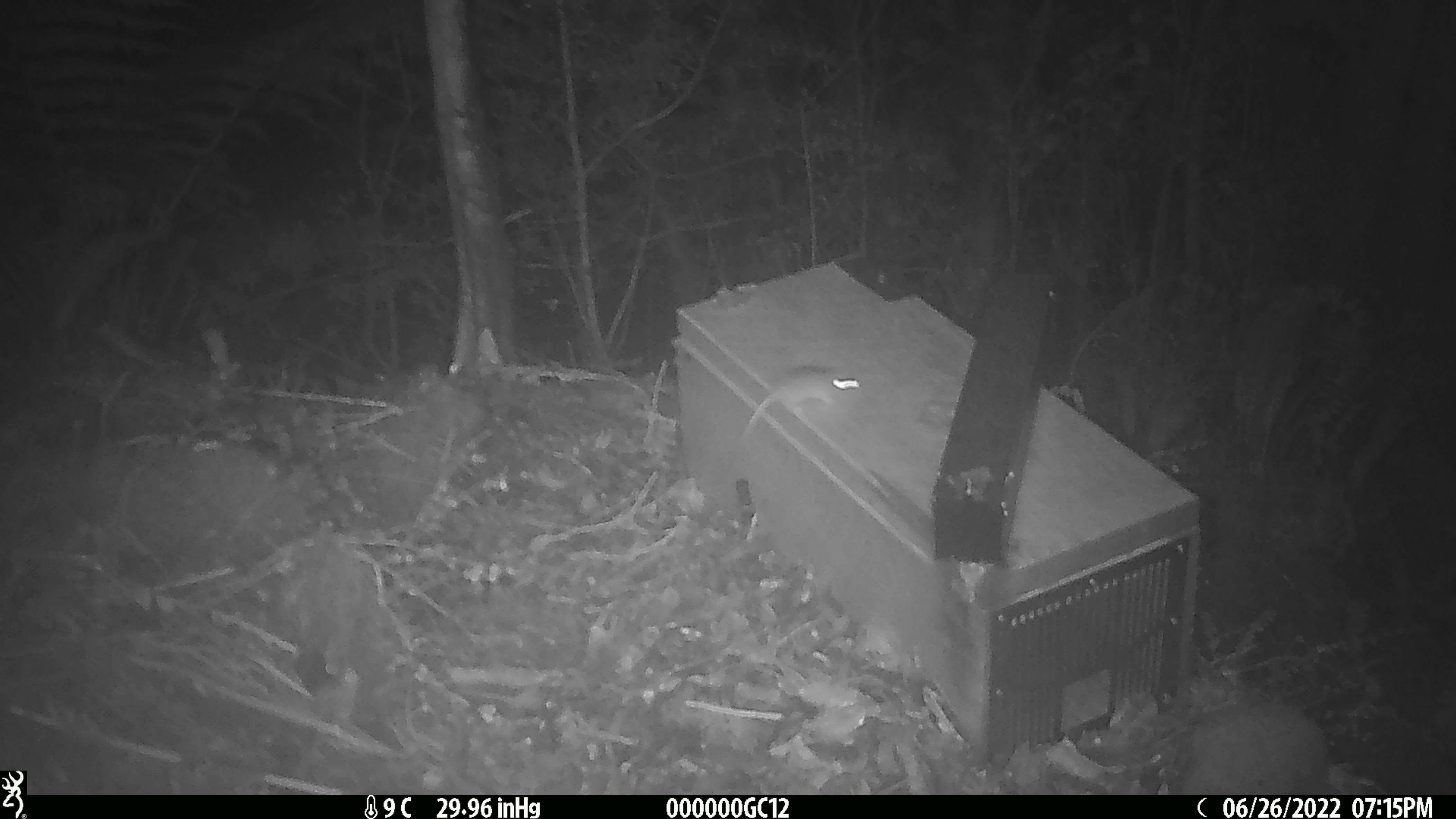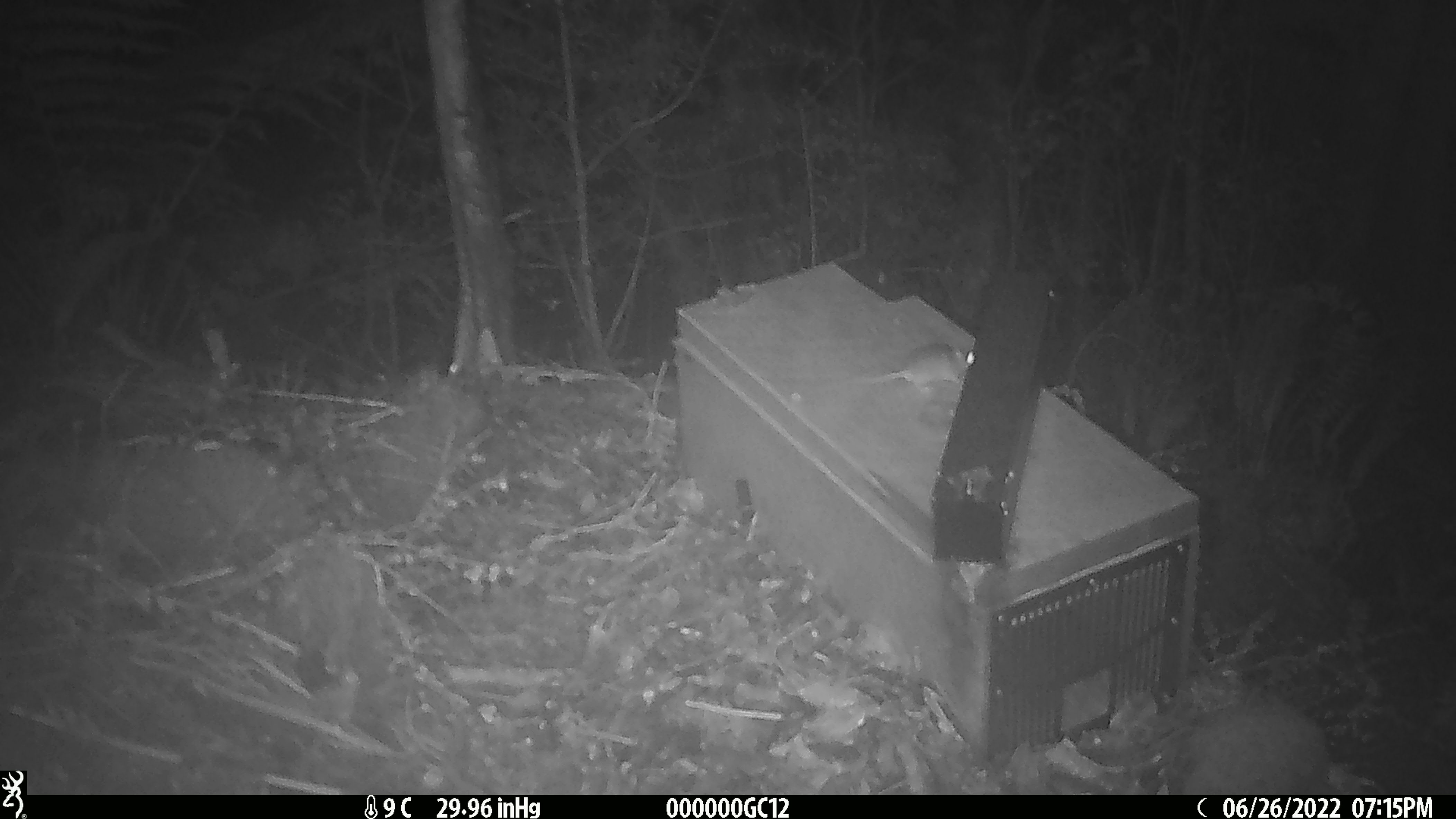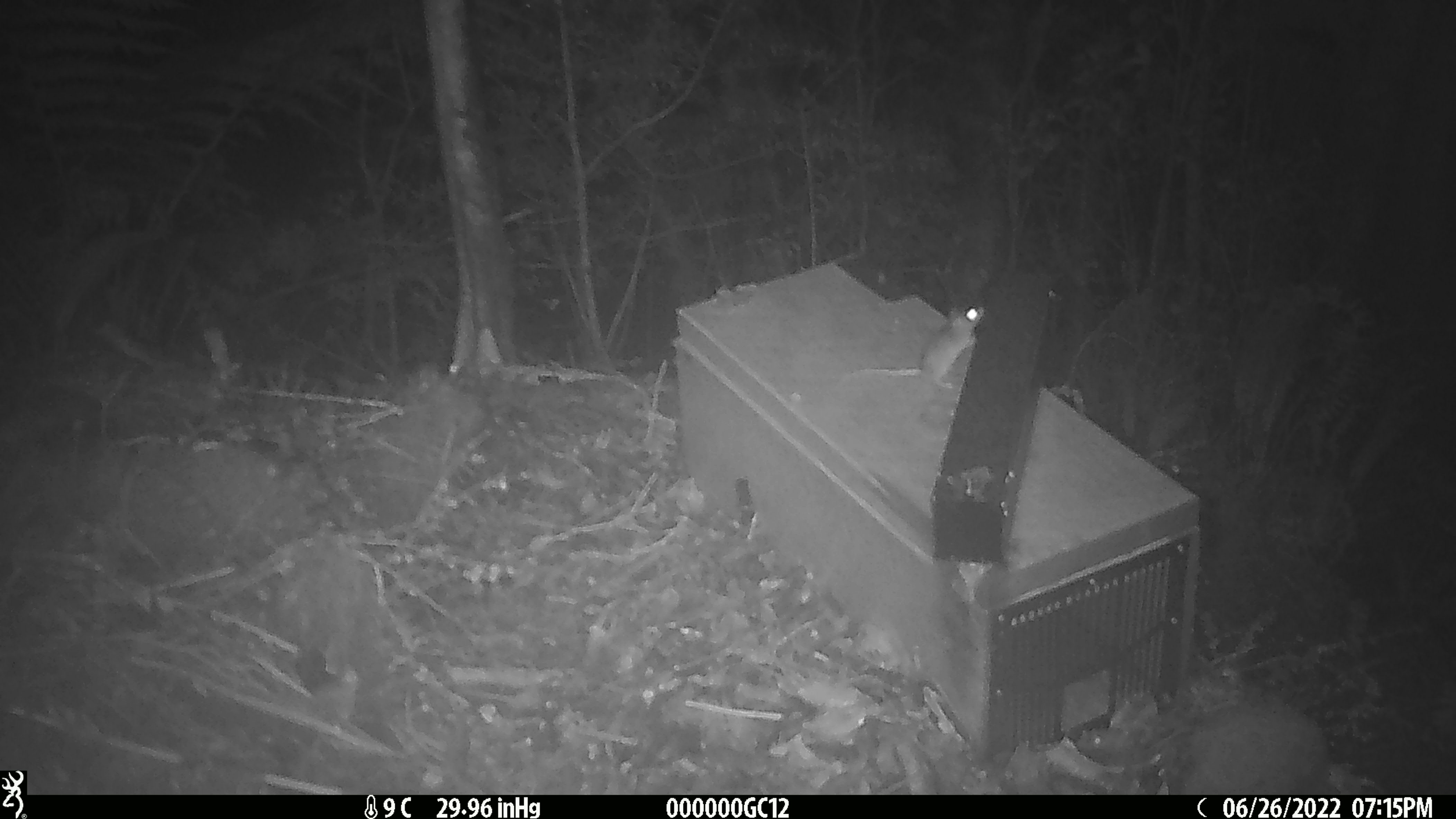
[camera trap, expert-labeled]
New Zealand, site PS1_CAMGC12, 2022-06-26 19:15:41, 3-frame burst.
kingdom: Animalia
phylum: Chordata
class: Mammalia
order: Rodentia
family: Muridae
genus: Mus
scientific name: Mus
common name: mouse